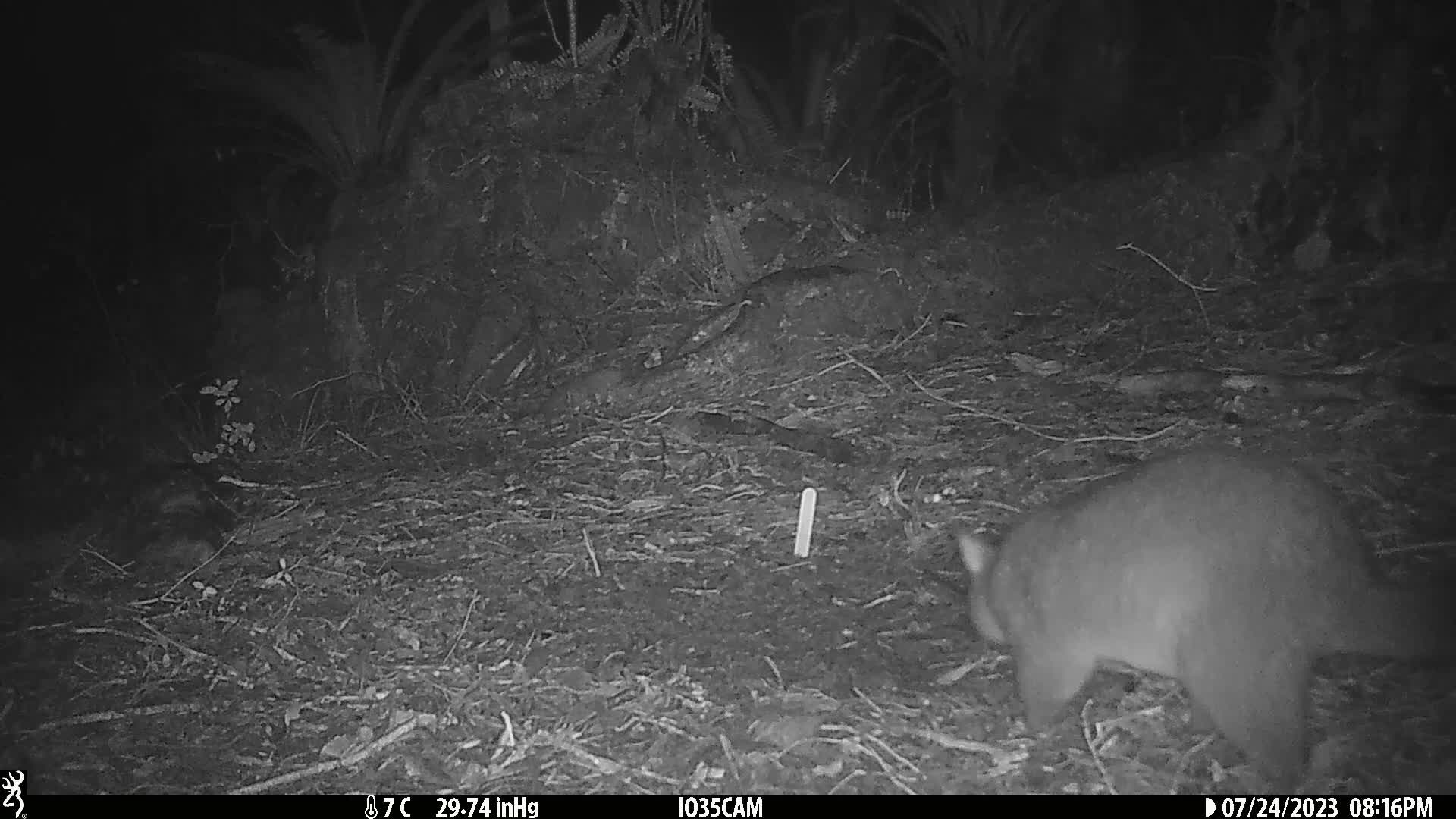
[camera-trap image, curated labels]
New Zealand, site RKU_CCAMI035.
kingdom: Animalia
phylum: Chordata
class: Mammalia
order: Diprotodontia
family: Phalangeridae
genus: Trichosurus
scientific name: Trichosurus vulpecula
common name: common brushtail possum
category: possum